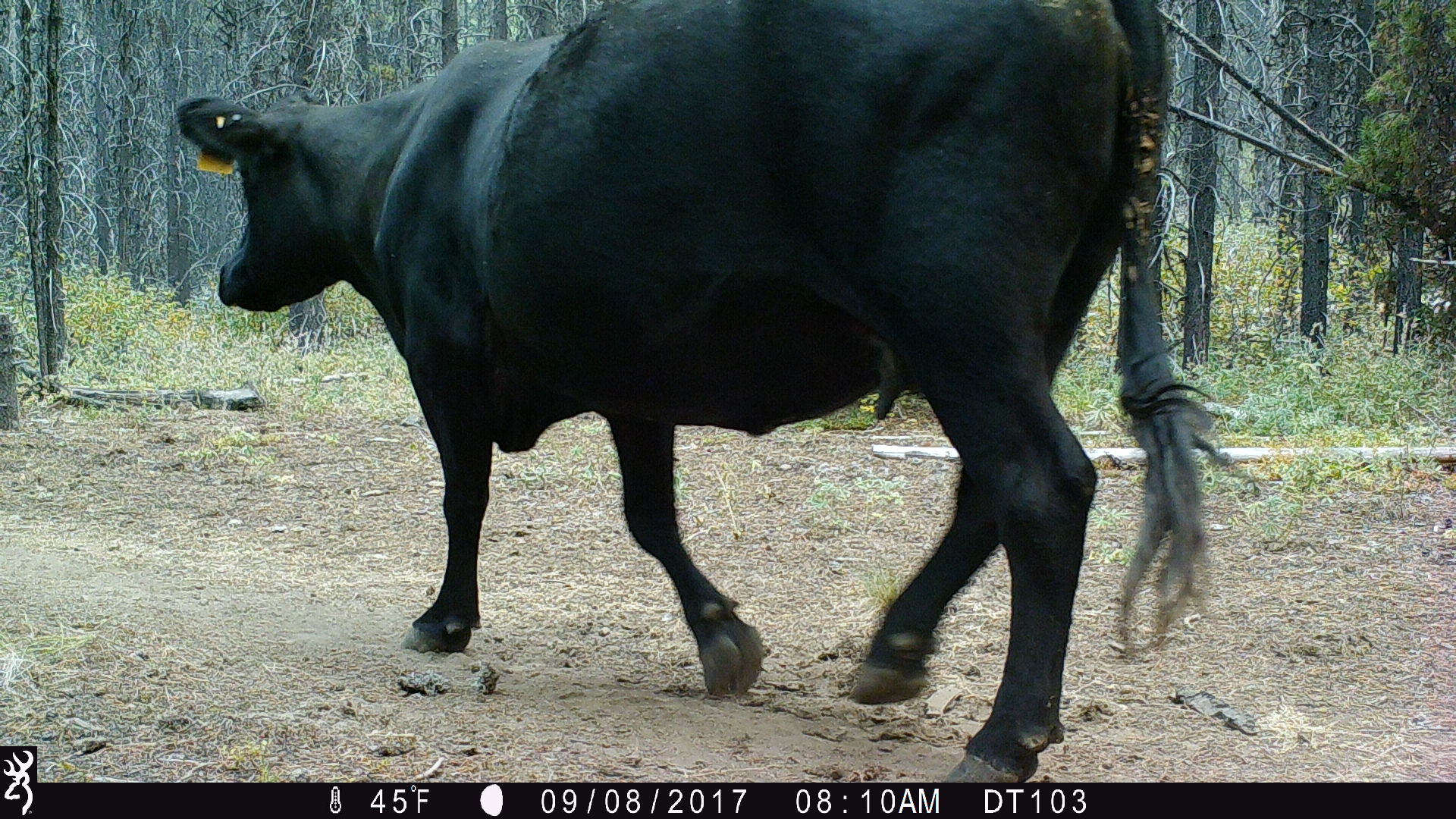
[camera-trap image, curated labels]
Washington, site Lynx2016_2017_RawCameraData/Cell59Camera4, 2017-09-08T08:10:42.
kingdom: Animalia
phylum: Chordata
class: Mammalia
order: Artiodactyla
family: Bovidae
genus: Bos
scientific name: Bos taurus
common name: domestic cattle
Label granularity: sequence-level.